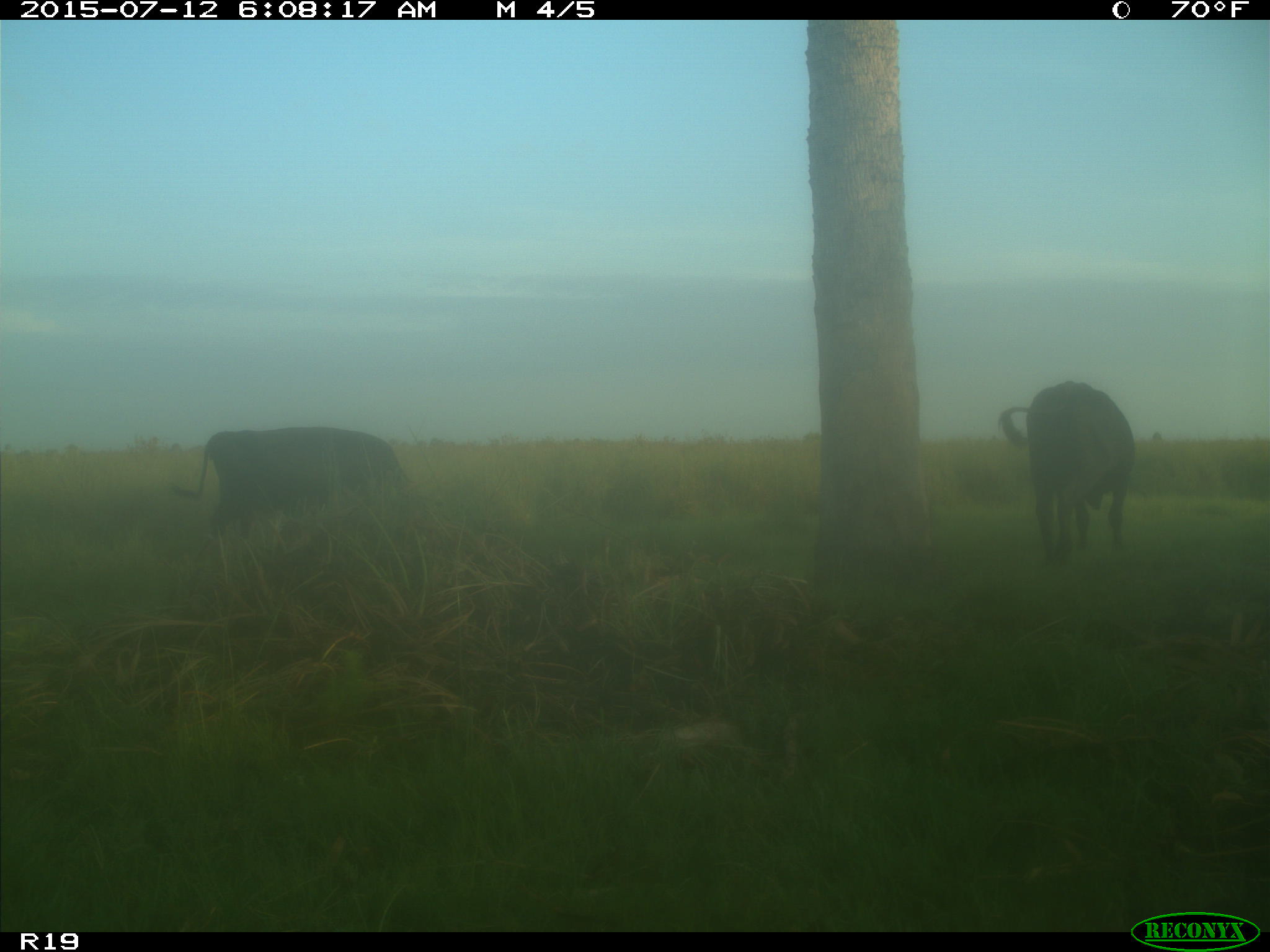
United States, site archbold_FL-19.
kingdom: Animalia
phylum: Chordata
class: Mammalia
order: Artiodactyla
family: Bovidae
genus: Bos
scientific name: Bos taurus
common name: domestic cow